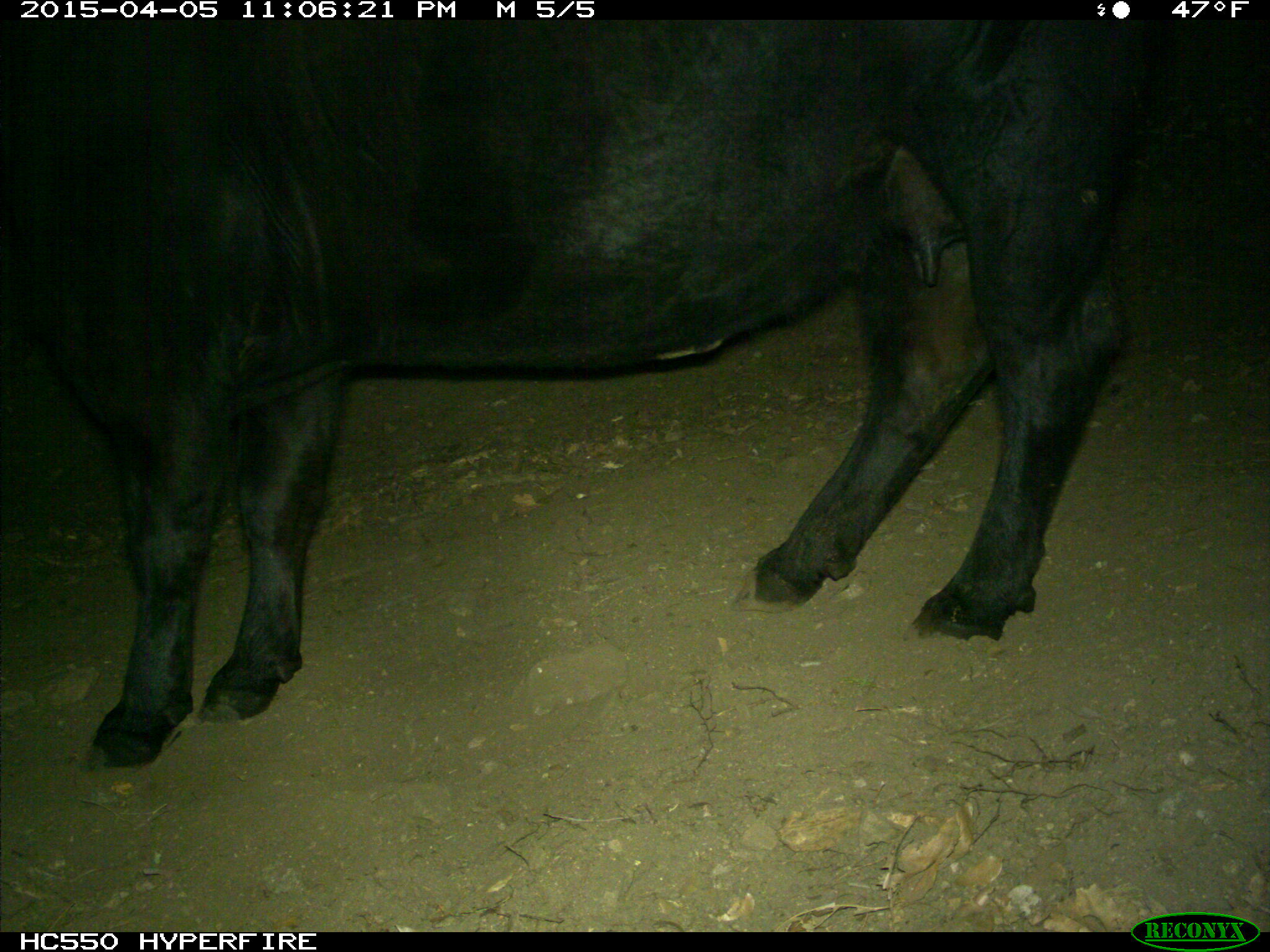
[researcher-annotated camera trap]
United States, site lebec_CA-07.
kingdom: Animalia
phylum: Chordata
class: Mammalia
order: Artiodactyla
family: Bovidae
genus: Bos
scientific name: Bos taurus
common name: domestic cow